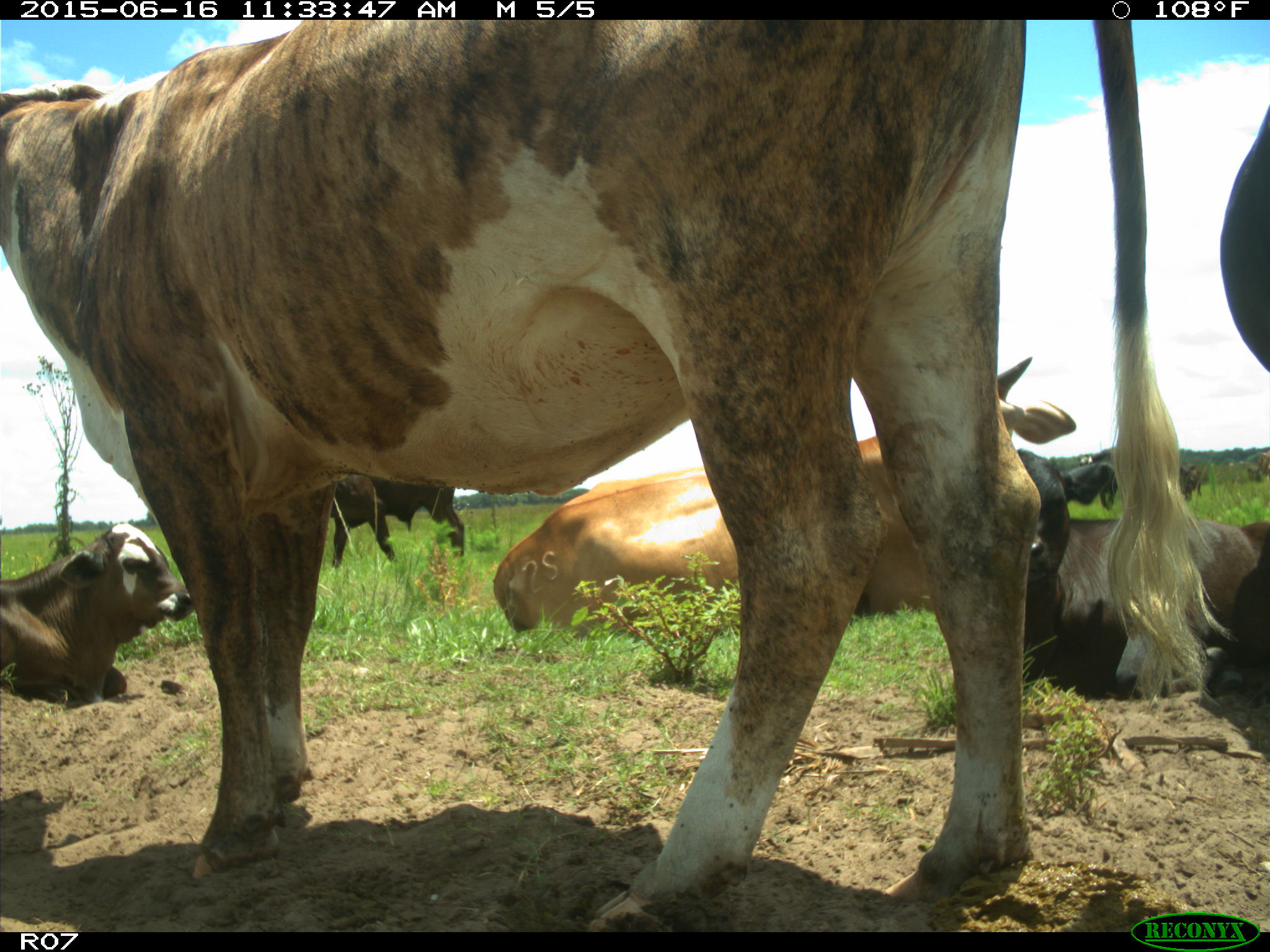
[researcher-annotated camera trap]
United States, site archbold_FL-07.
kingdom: Animalia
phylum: Chordata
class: Mammalia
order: Artiodactyla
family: Bovidae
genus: Bos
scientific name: Bos taurus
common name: domestic cow